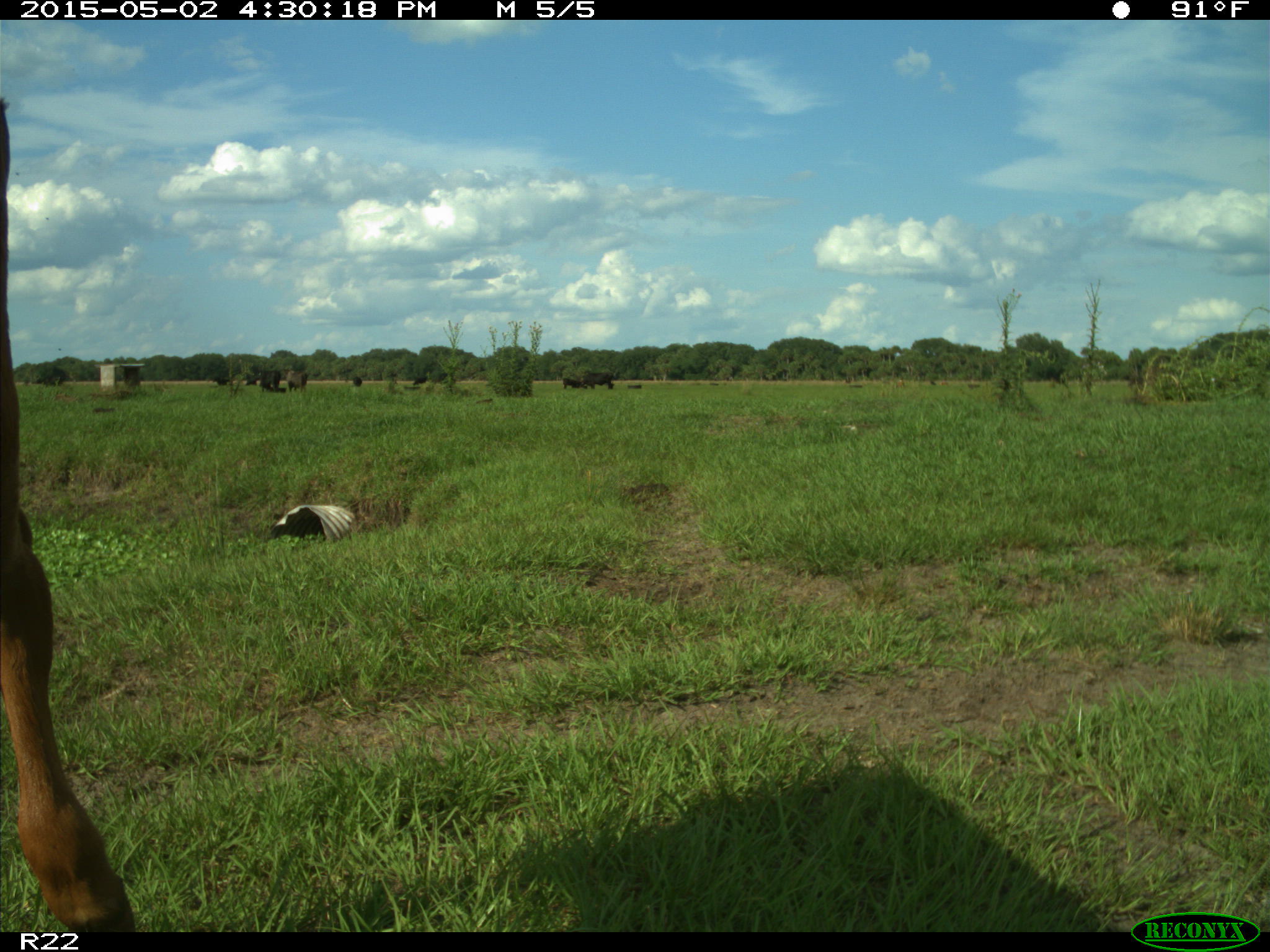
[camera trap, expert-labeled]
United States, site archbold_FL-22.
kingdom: Animalia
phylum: Chordata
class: Mammalia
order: Artiodactyla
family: Bovidae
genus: Bos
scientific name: Bos taurus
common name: domestic cow